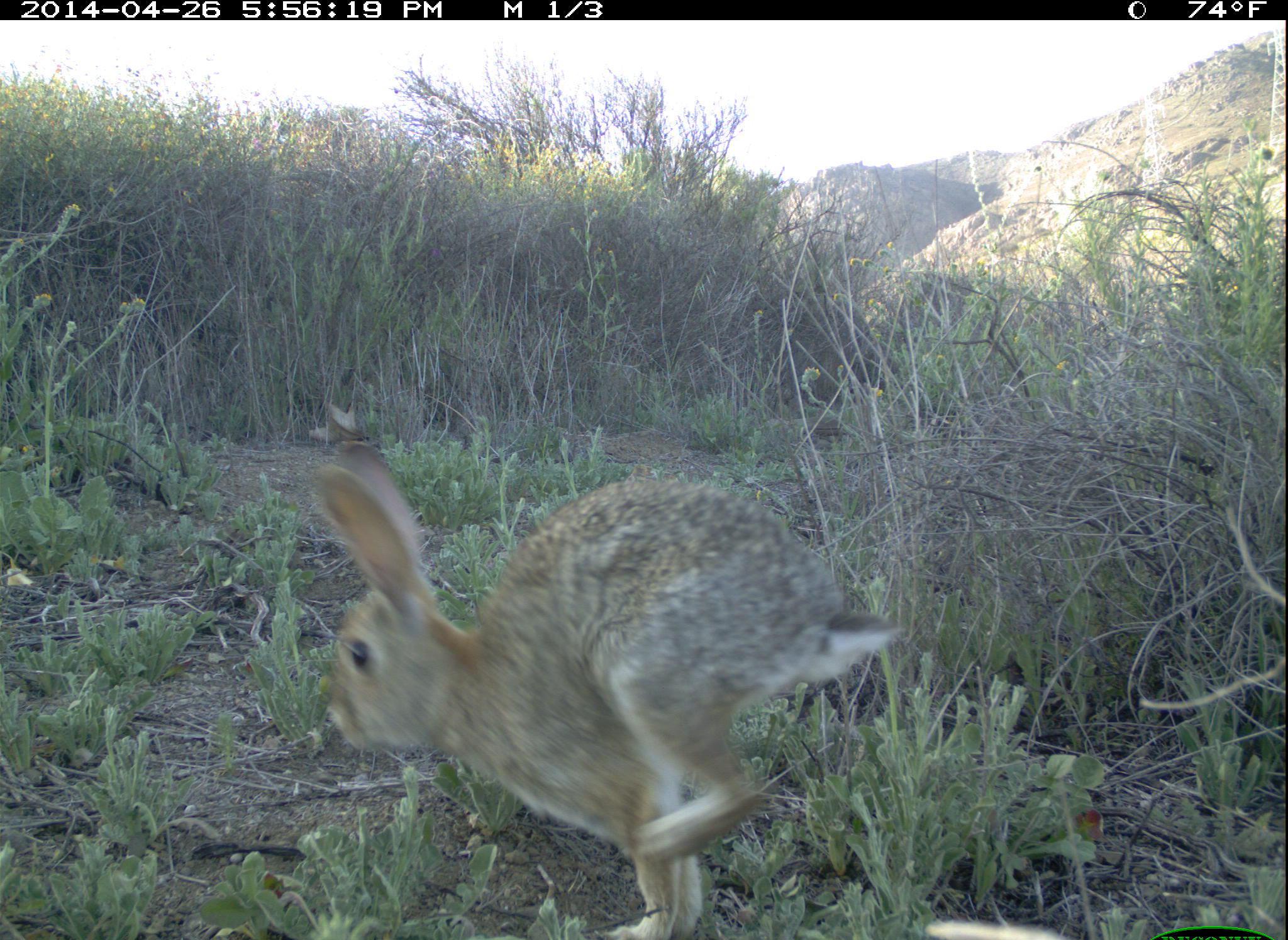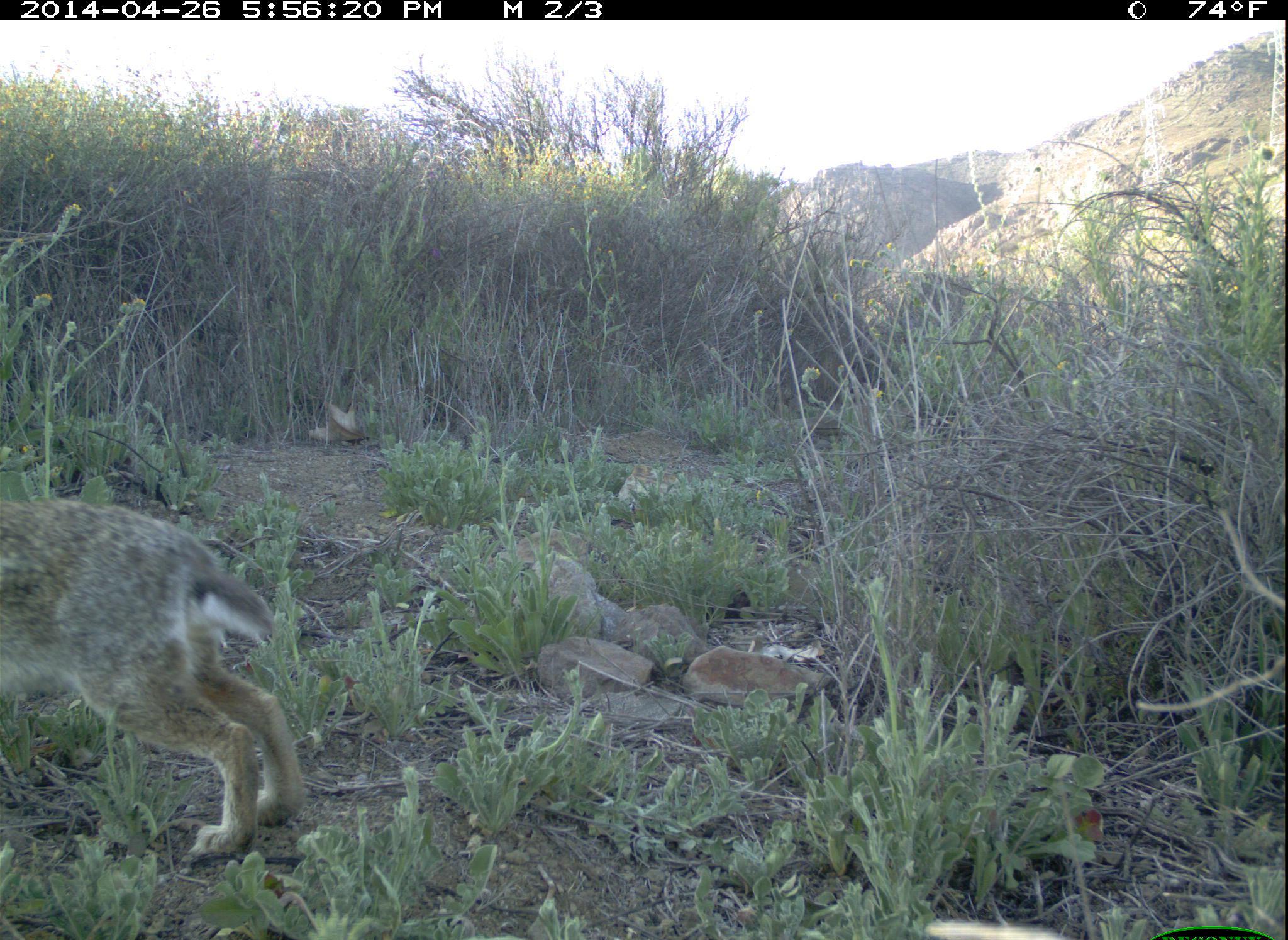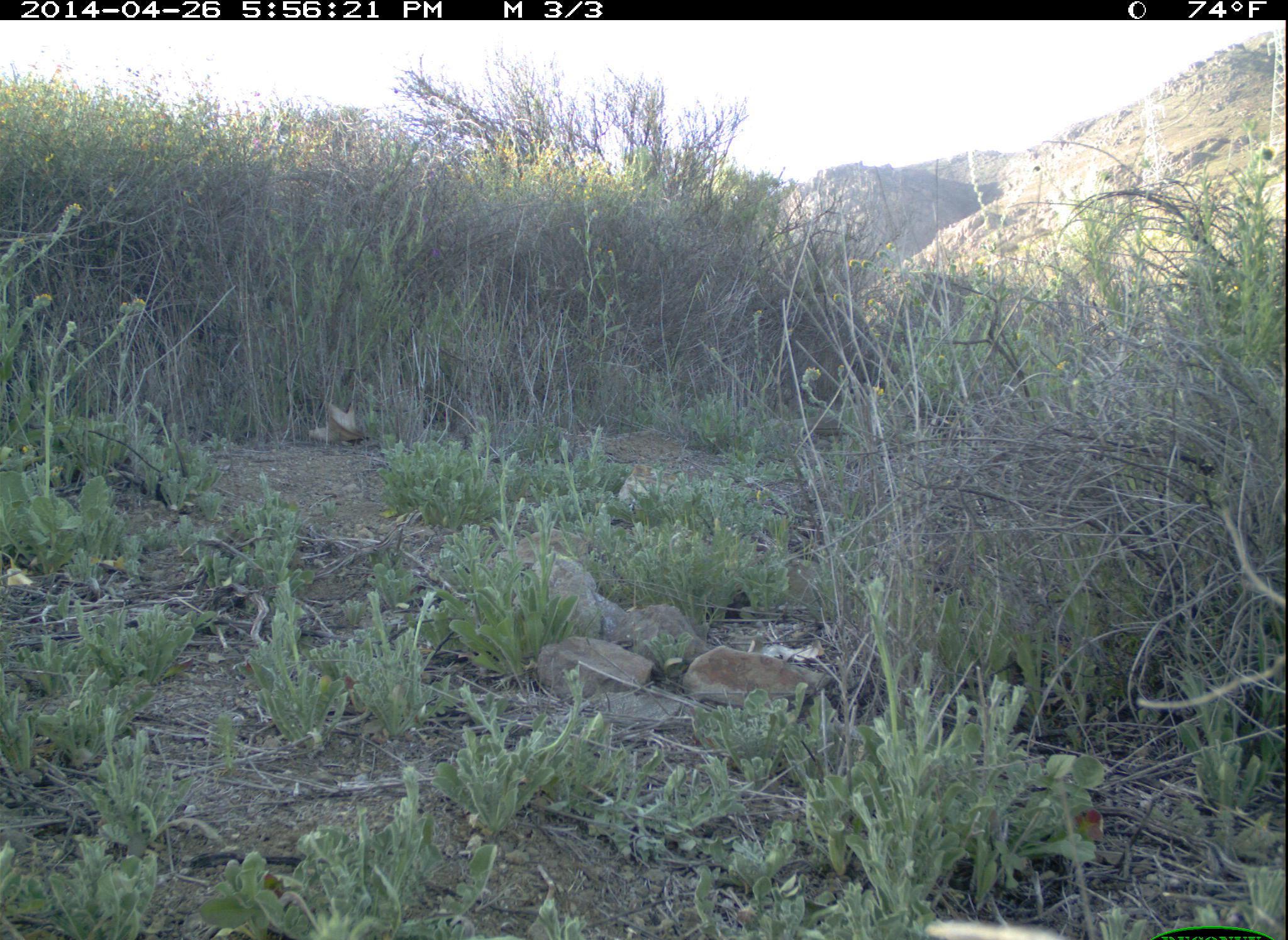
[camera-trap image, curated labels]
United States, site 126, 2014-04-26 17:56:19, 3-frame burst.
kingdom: Animalia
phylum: Chordata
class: Mammalia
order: Lagomorpha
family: Leporidae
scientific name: Leporidae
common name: rabbits and hares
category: rabbit